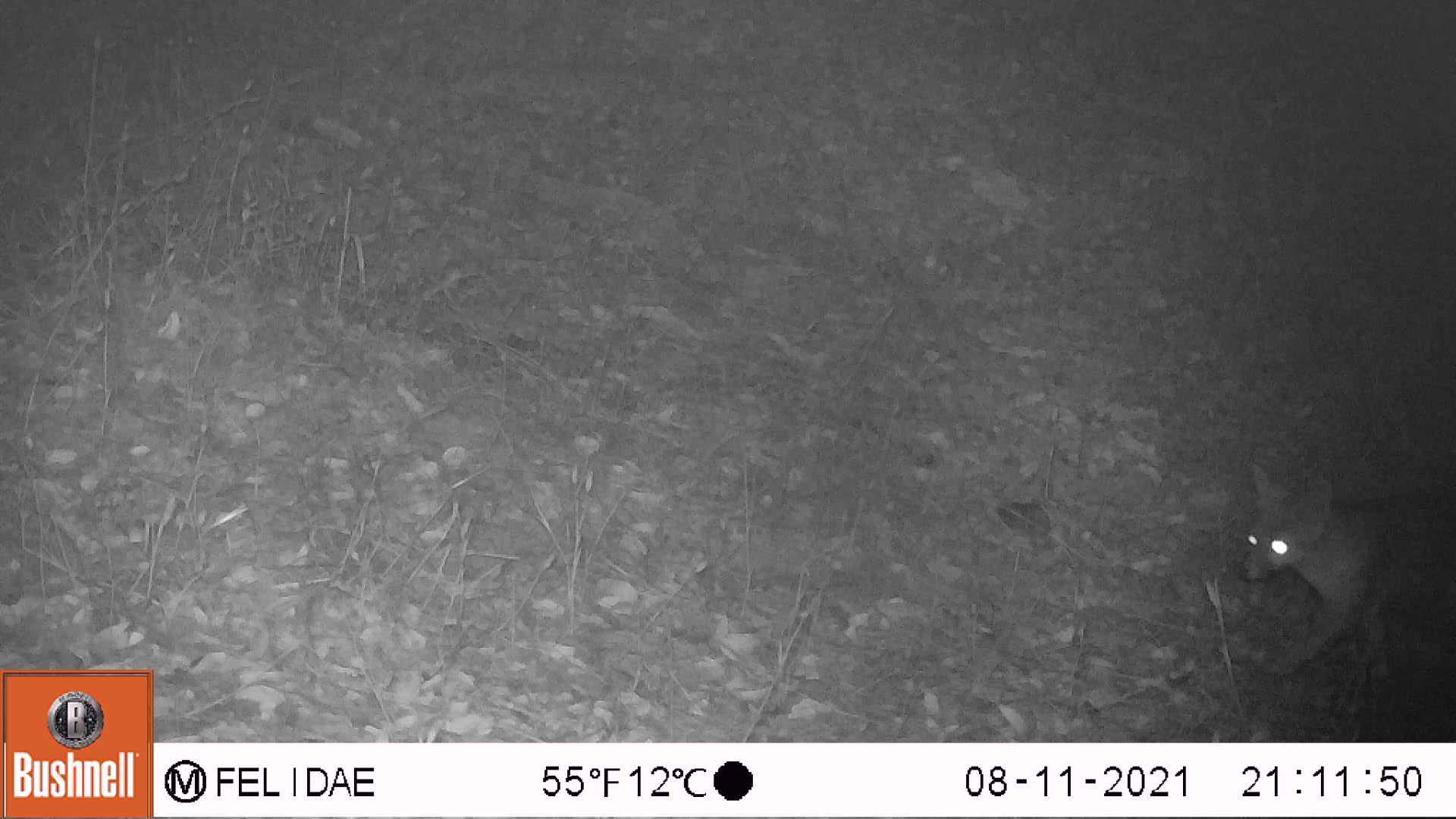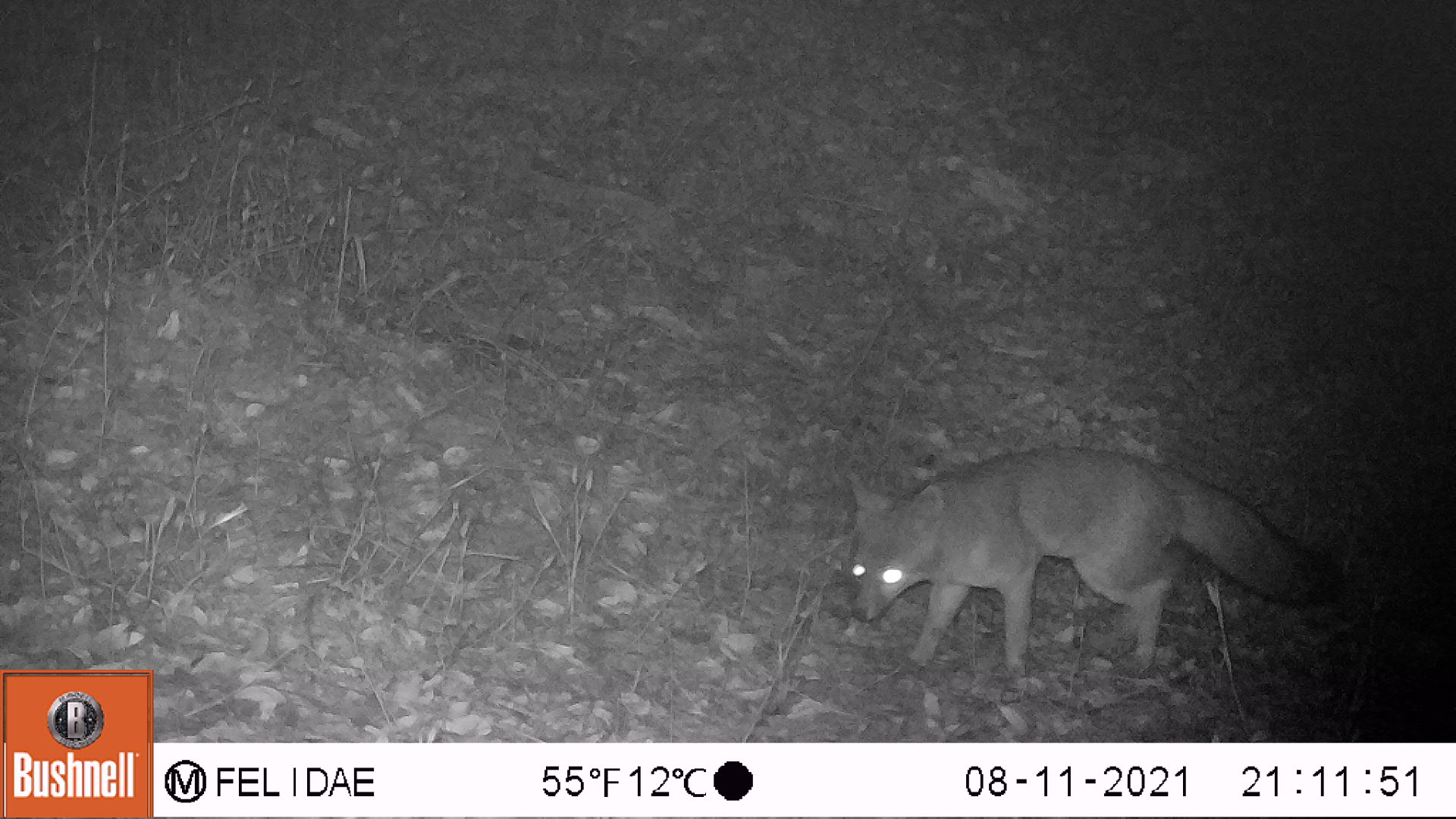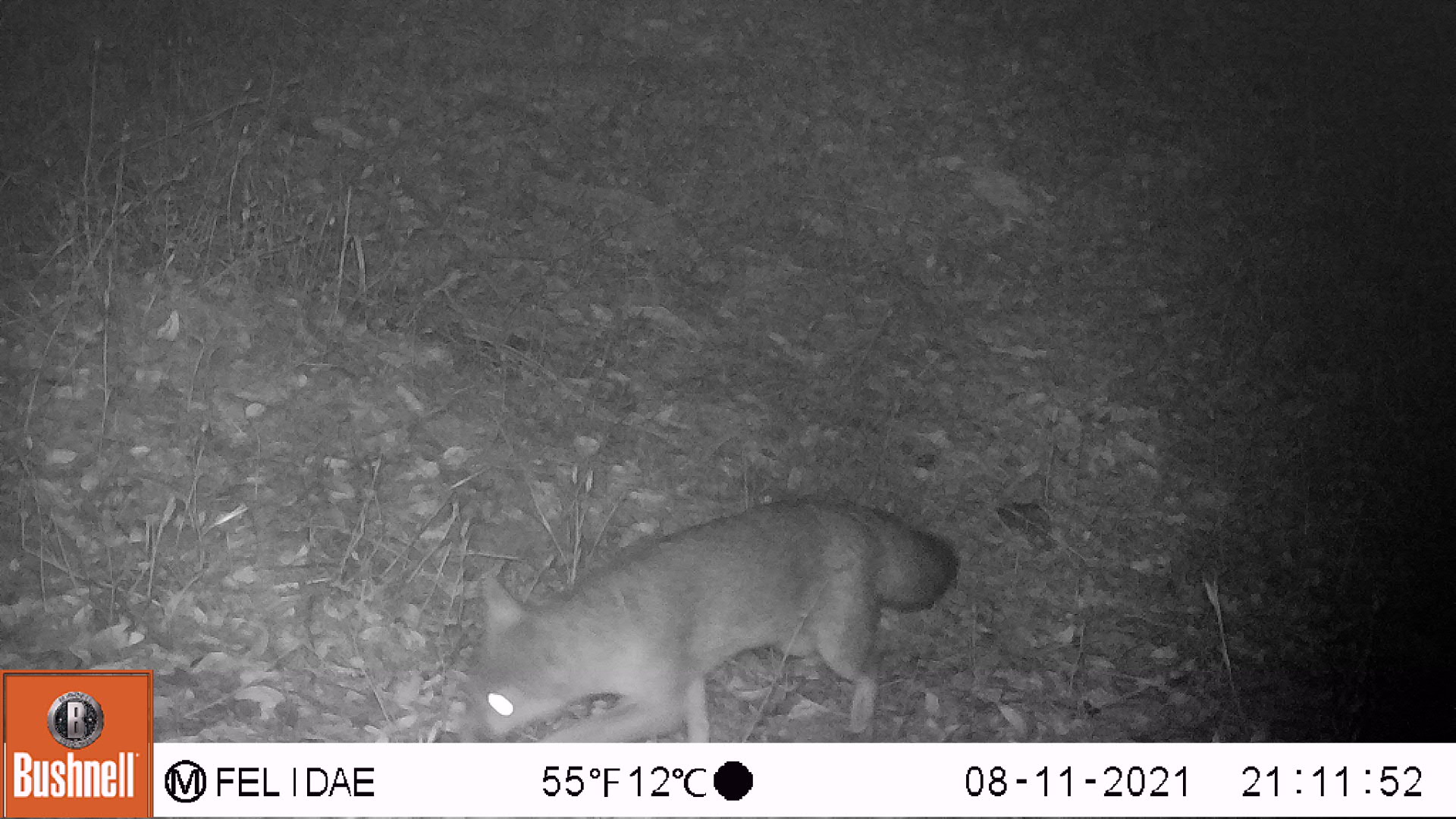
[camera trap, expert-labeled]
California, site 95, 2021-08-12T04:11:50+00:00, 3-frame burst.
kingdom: Animalia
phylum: Chordata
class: Mammalia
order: Carnivora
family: Canidae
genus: Urocyon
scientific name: Urocyon cinereoargenteus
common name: gray fox